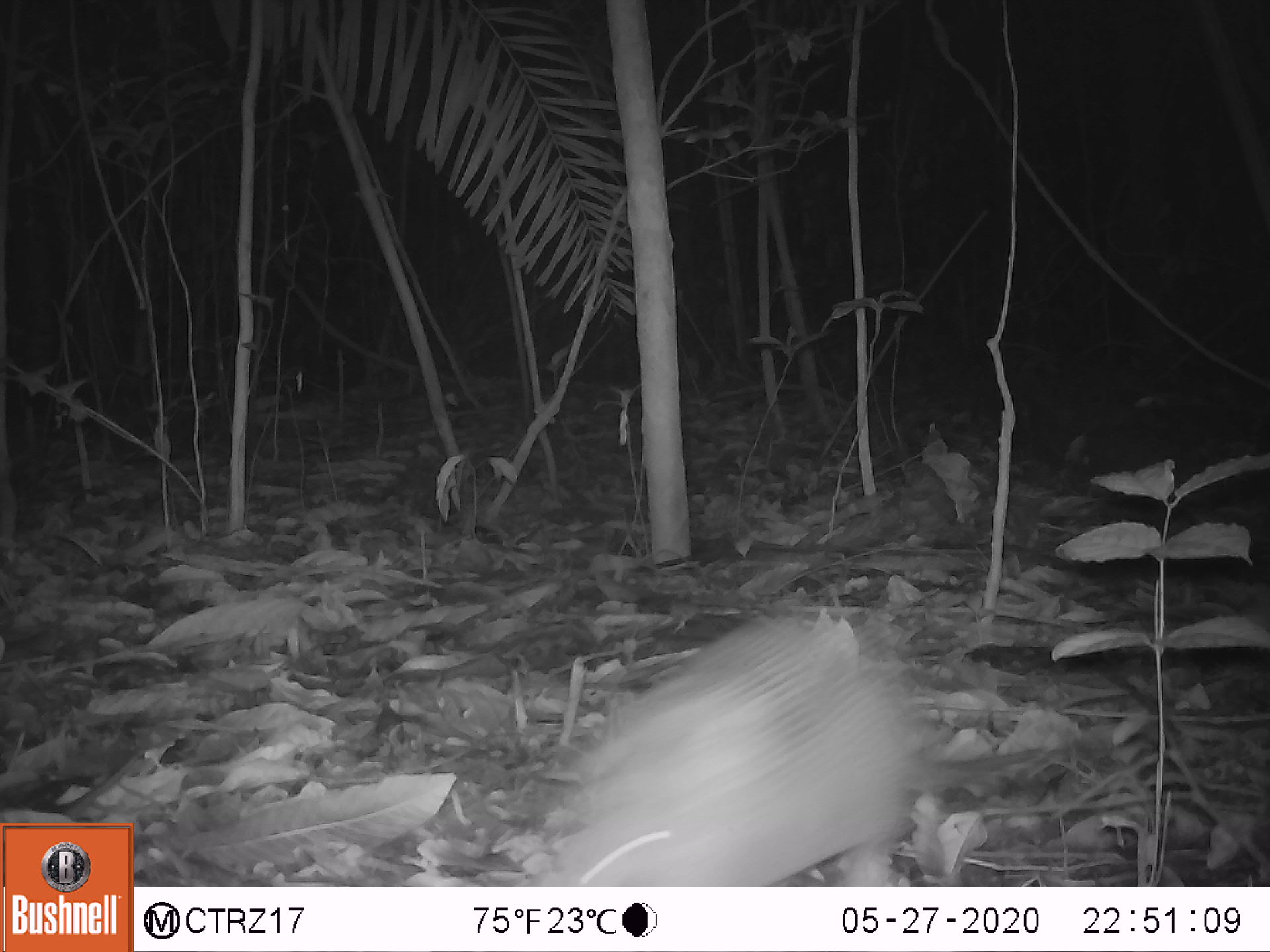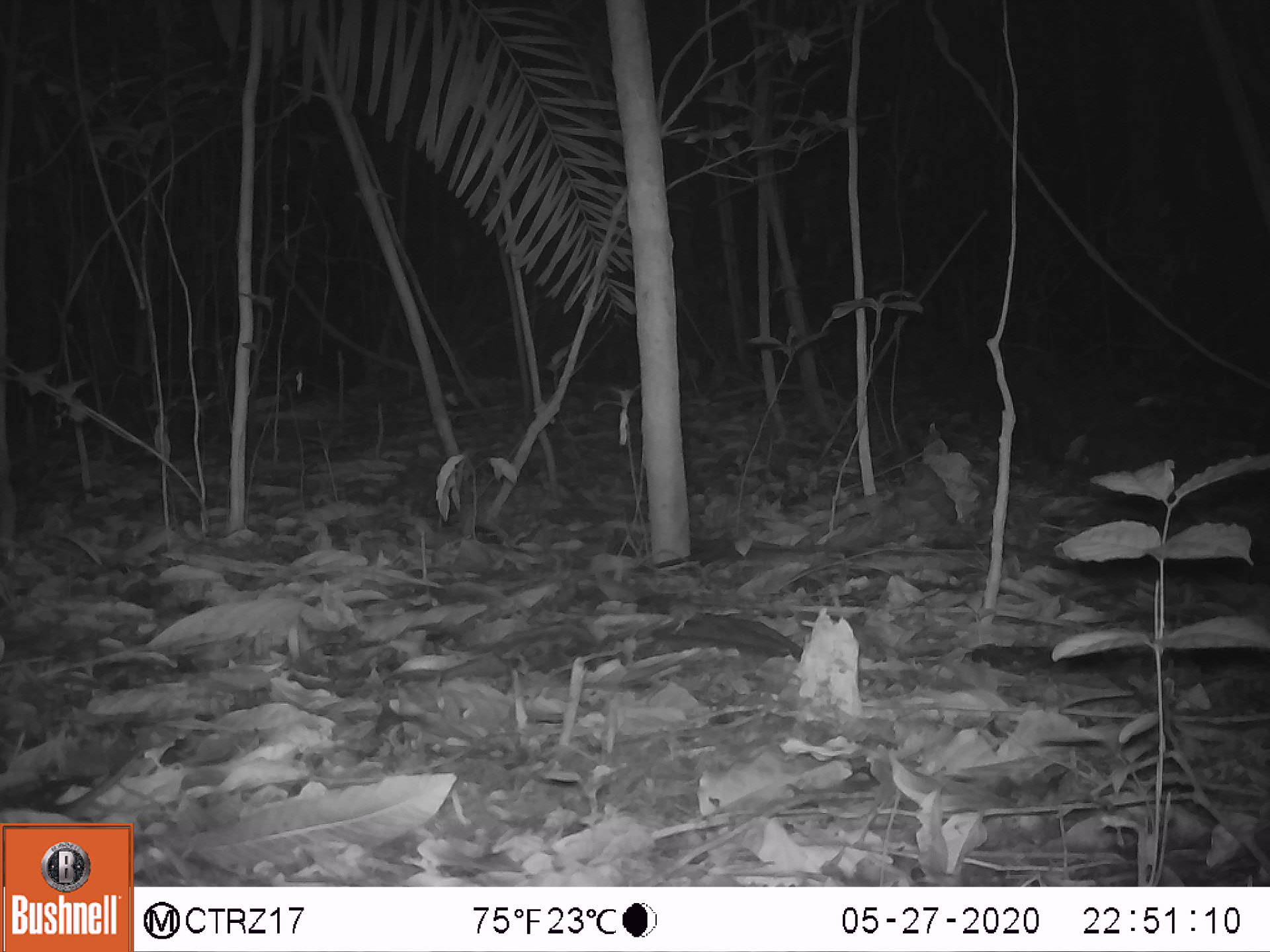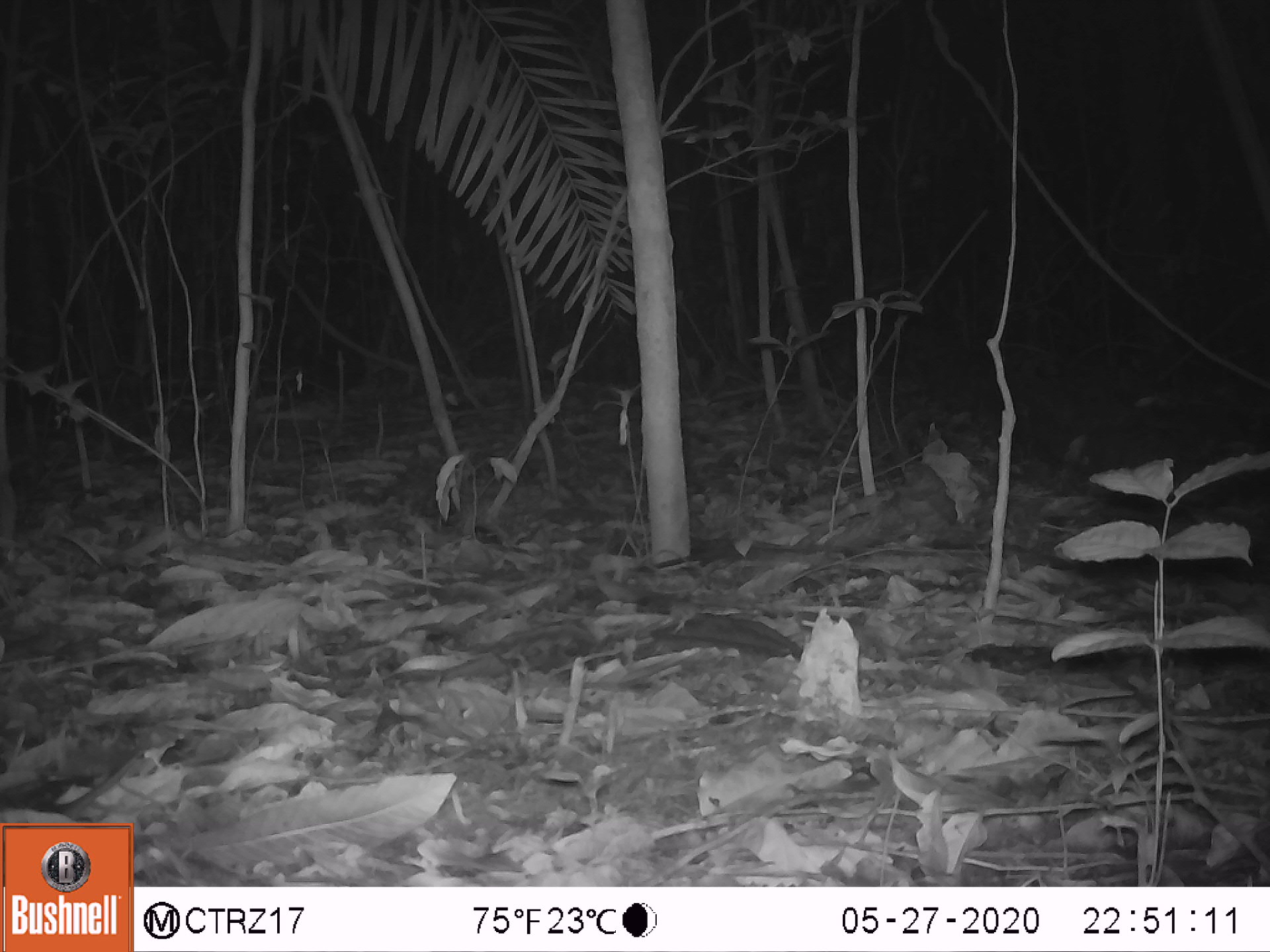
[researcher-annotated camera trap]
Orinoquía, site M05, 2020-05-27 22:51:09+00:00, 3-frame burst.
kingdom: Animalia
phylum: Chordata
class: Mammalia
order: Cingulata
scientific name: Cingulata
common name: armadillo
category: unknown armadillo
Unknown armadillo (armadillo) (Cingulata).